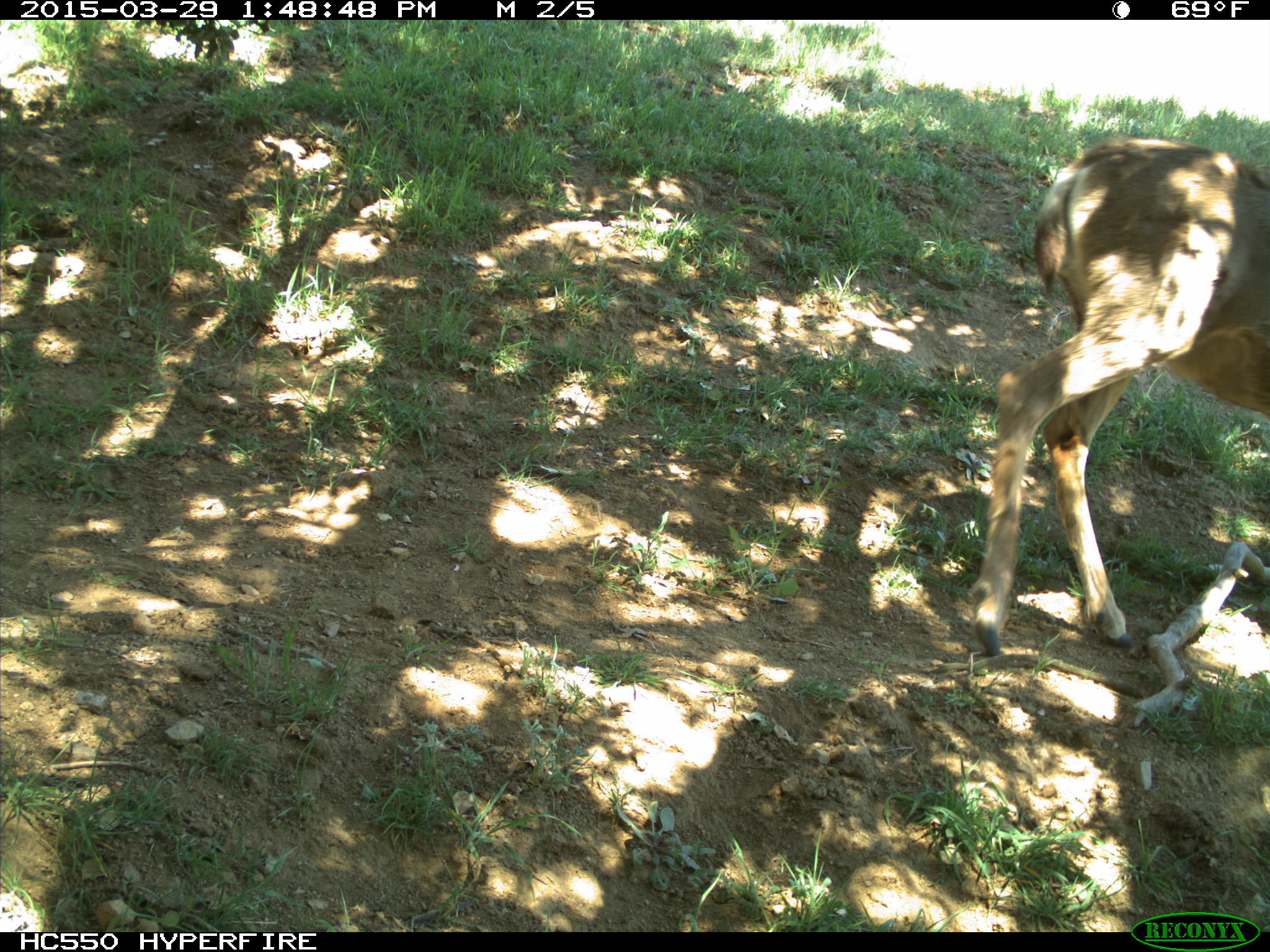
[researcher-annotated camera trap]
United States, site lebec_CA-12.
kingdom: Animalia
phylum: Chordata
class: Mammalia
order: Artiodactyla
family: Cervidae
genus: Odocoileus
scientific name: Odocoileus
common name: deer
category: unidentified deer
Unidentified deer (deer) (Odocoileus).